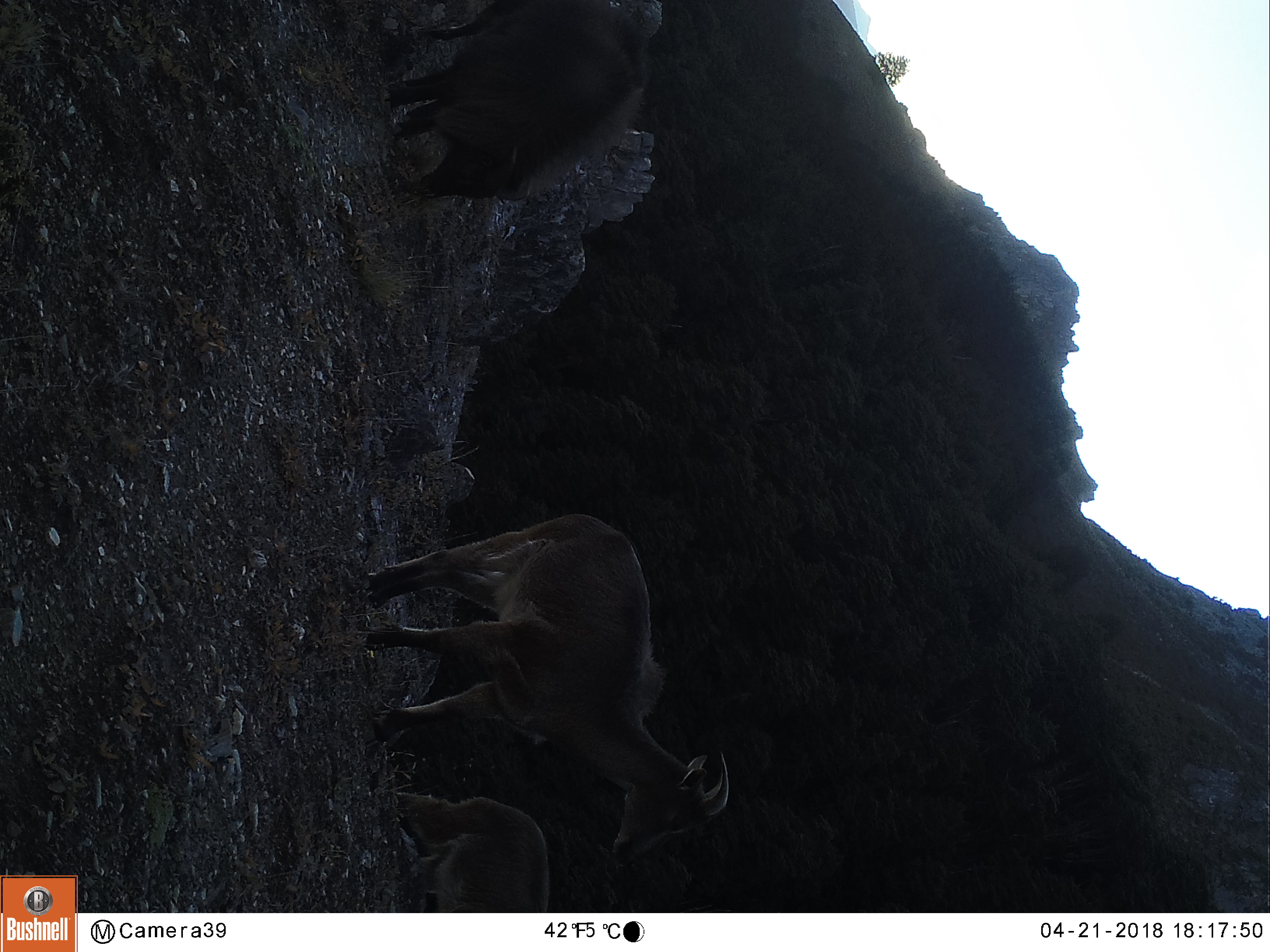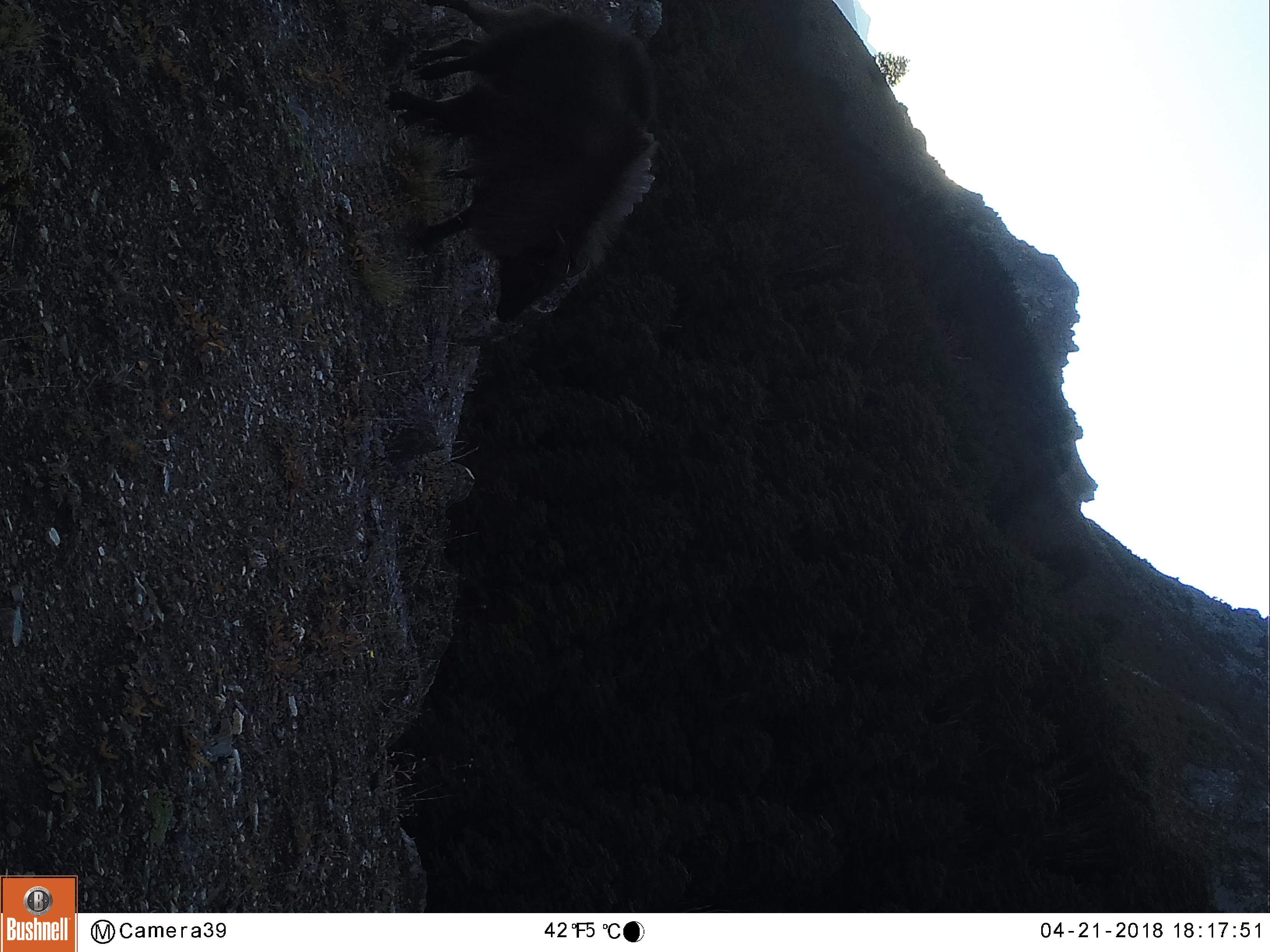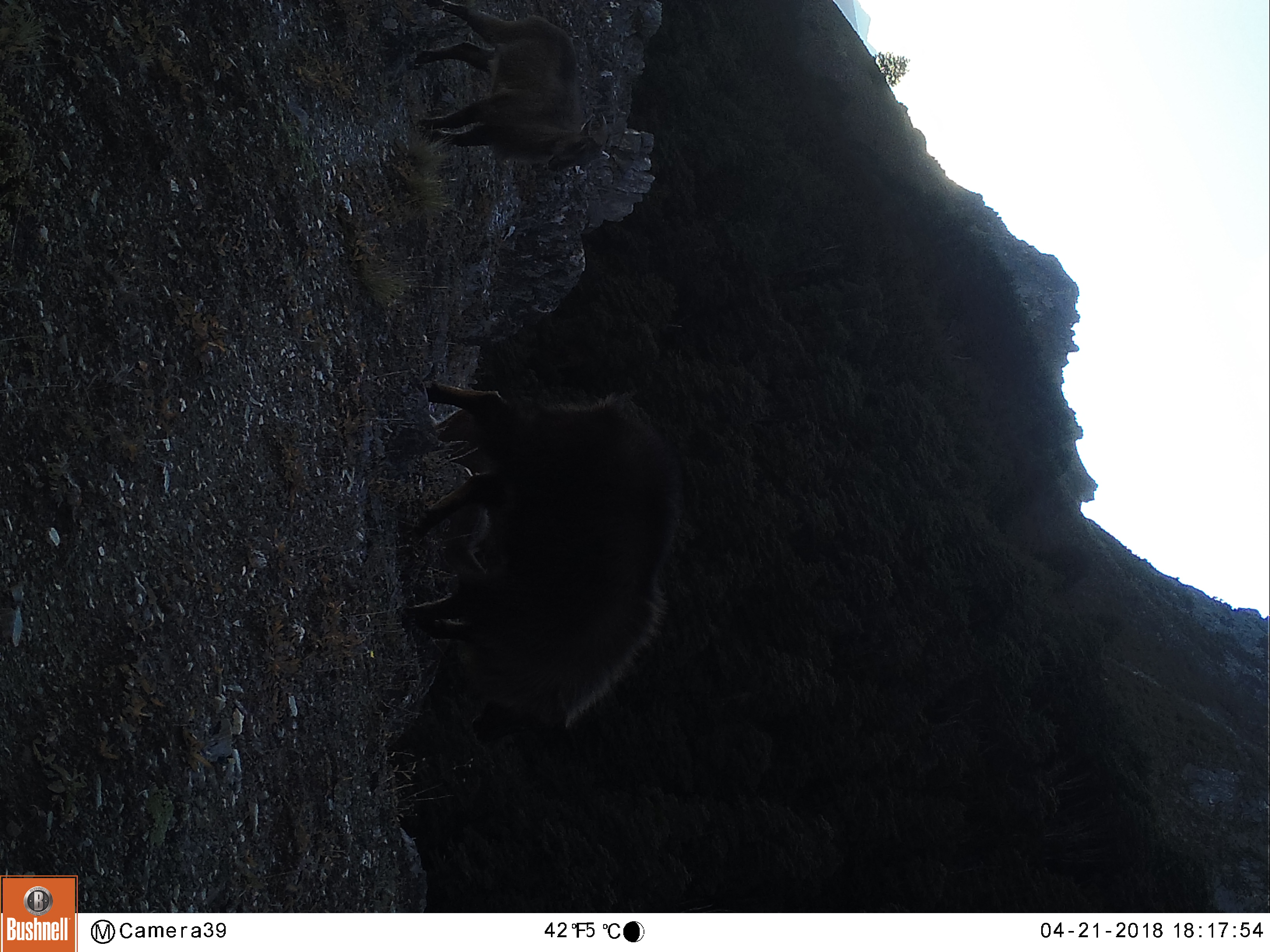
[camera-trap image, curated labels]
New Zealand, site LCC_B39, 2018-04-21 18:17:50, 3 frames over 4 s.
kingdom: Animalia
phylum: Chordata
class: Mammalia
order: Artiodactyla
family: Bovidae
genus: Nilgiritragus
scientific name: Nilgiritragus hylocrius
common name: tahr